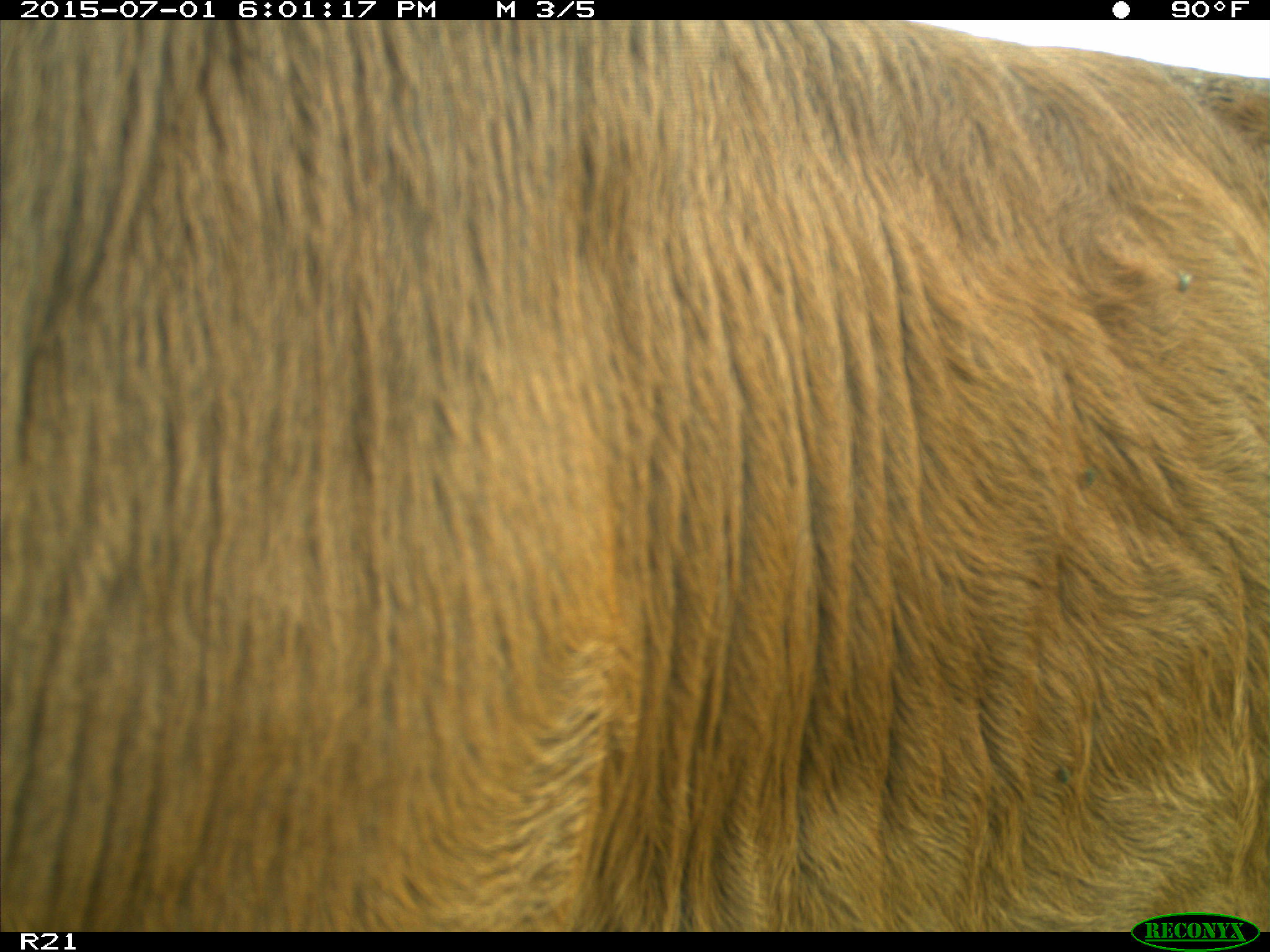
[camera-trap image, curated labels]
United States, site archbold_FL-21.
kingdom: Animalia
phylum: Chordata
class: Mammalia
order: Artiodactyla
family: Bovidae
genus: Bos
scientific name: Bos taurus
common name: domestic cow